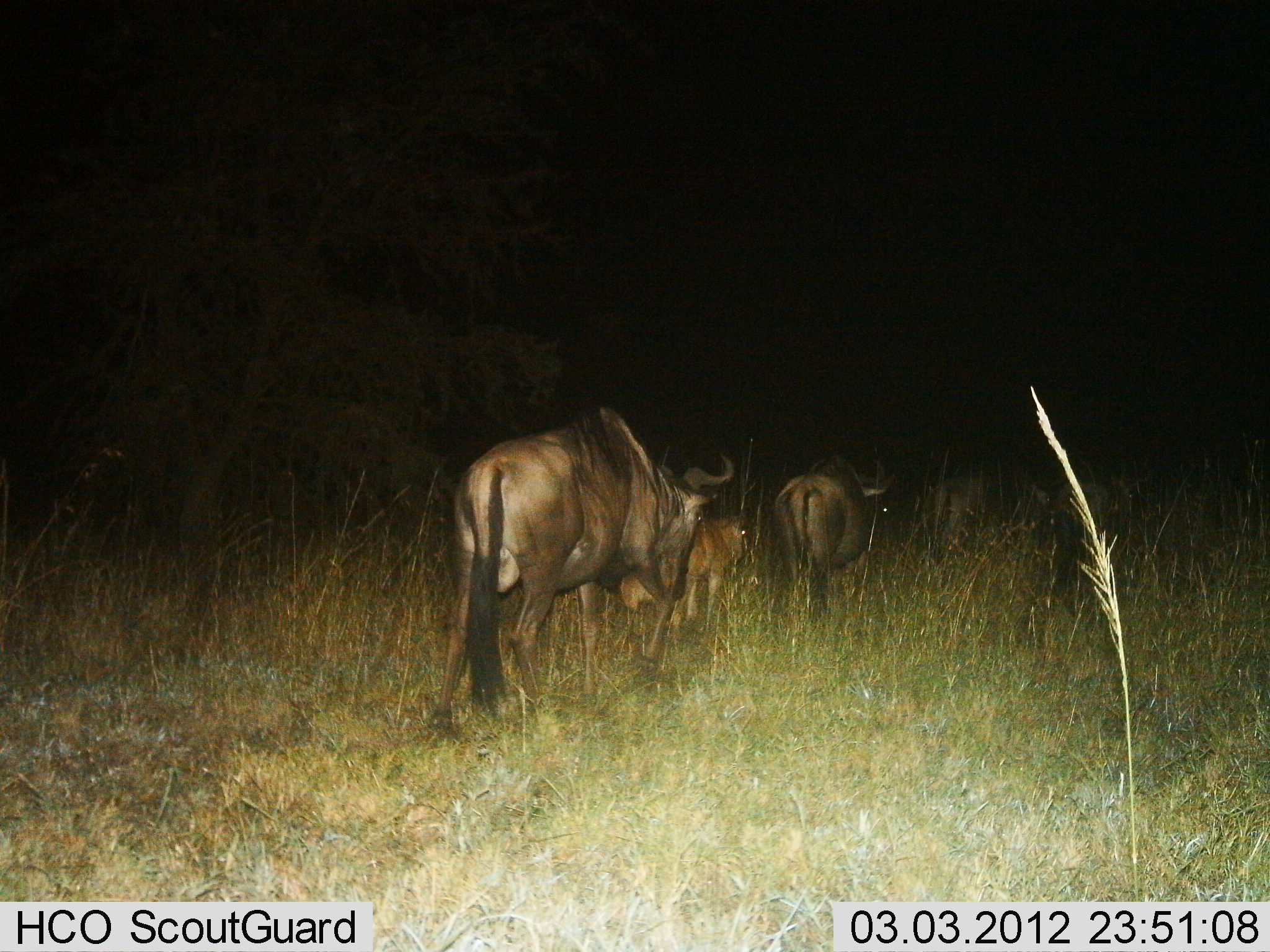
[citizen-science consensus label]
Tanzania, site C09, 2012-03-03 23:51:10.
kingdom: Animalia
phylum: Chordata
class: Mammalia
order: Artiodactyla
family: Bovidae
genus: Connochaetes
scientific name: Connochaetes taurinus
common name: blue wildebeest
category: wildebeest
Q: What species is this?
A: Wildebeest (blue wildebeest) (Connochaetes taurinus).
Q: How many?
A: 3.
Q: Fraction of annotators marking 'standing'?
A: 7%.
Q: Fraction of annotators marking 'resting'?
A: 0%.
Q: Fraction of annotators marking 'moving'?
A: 93%.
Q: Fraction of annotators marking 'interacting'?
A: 0%.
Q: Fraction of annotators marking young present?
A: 79%.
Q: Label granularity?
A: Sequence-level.